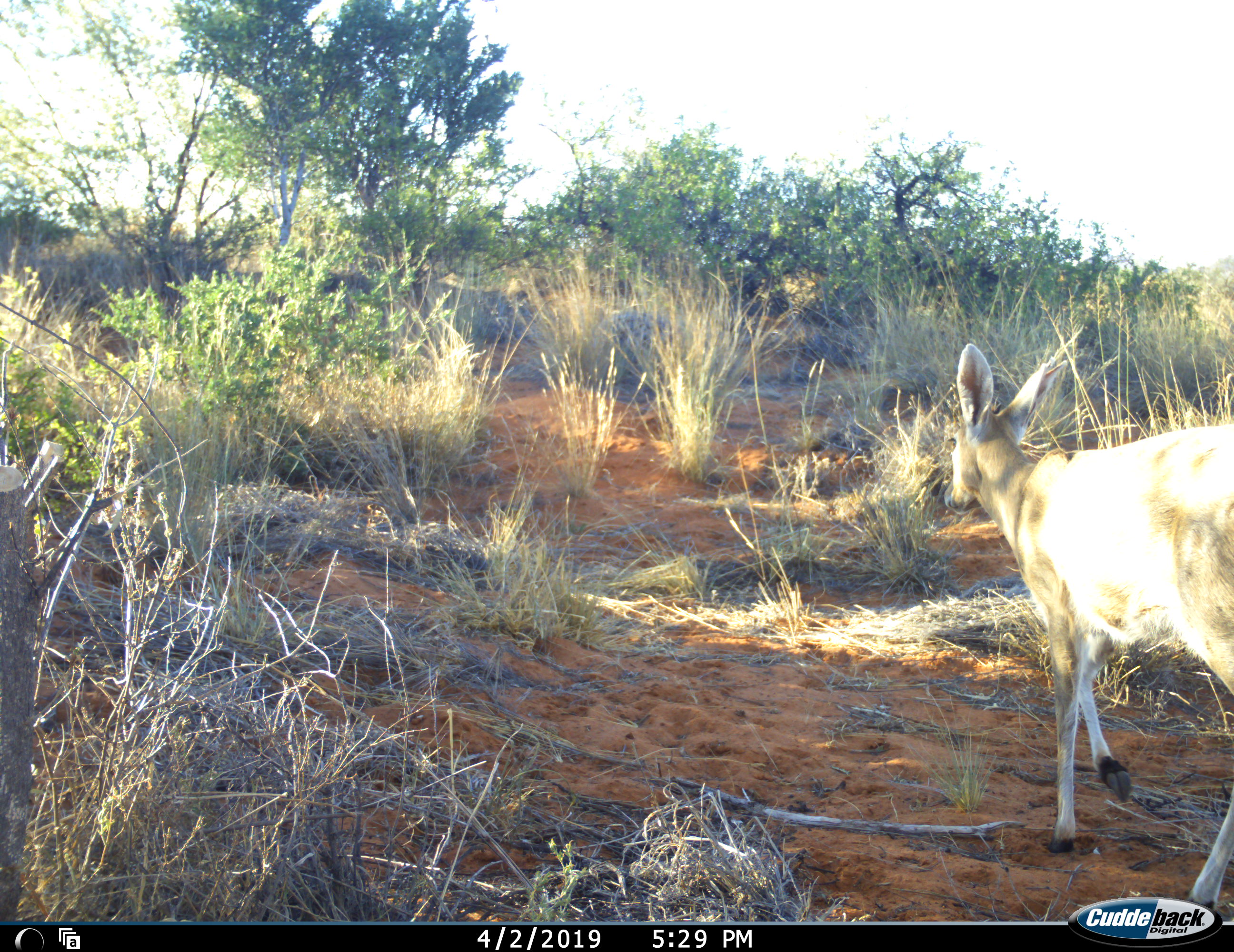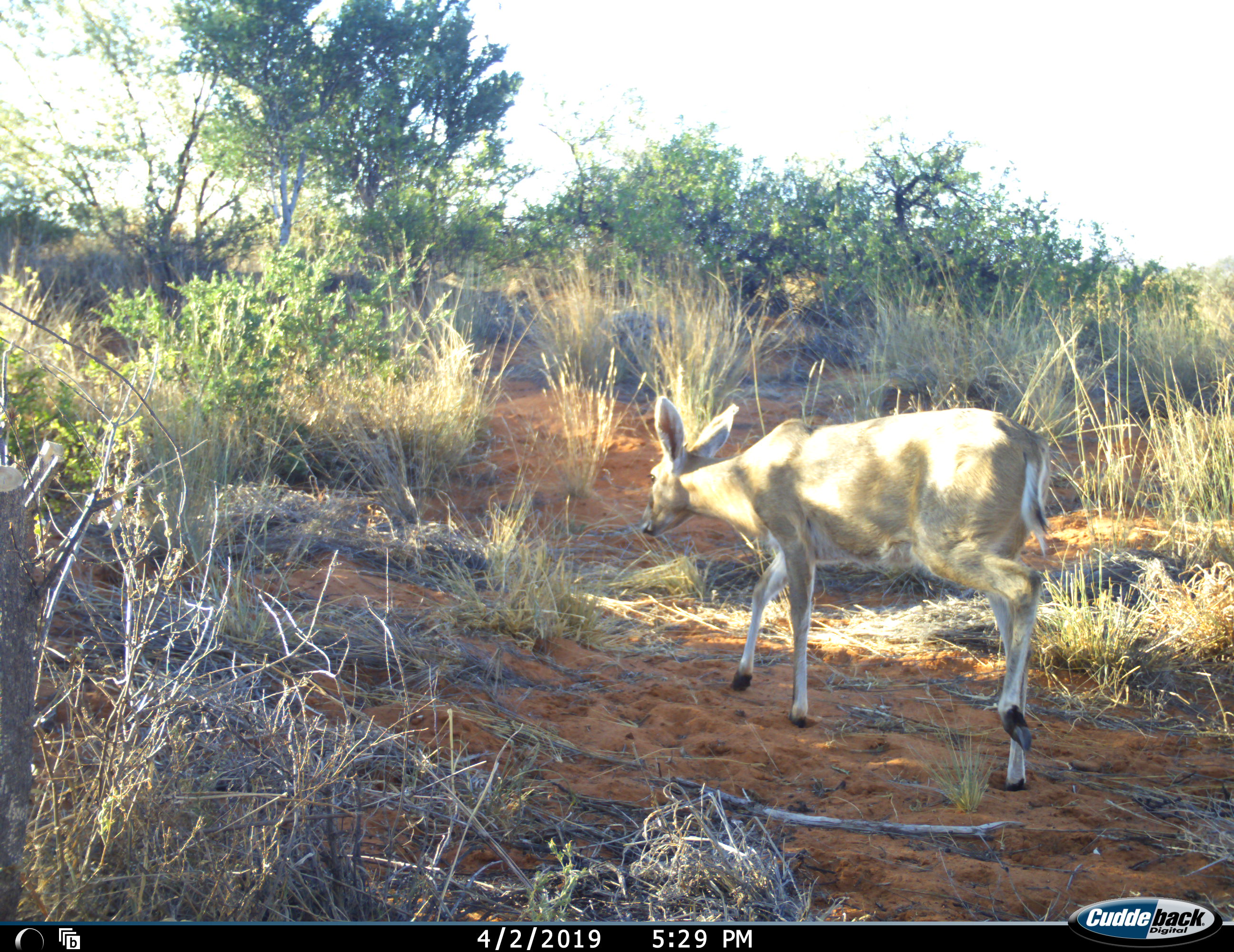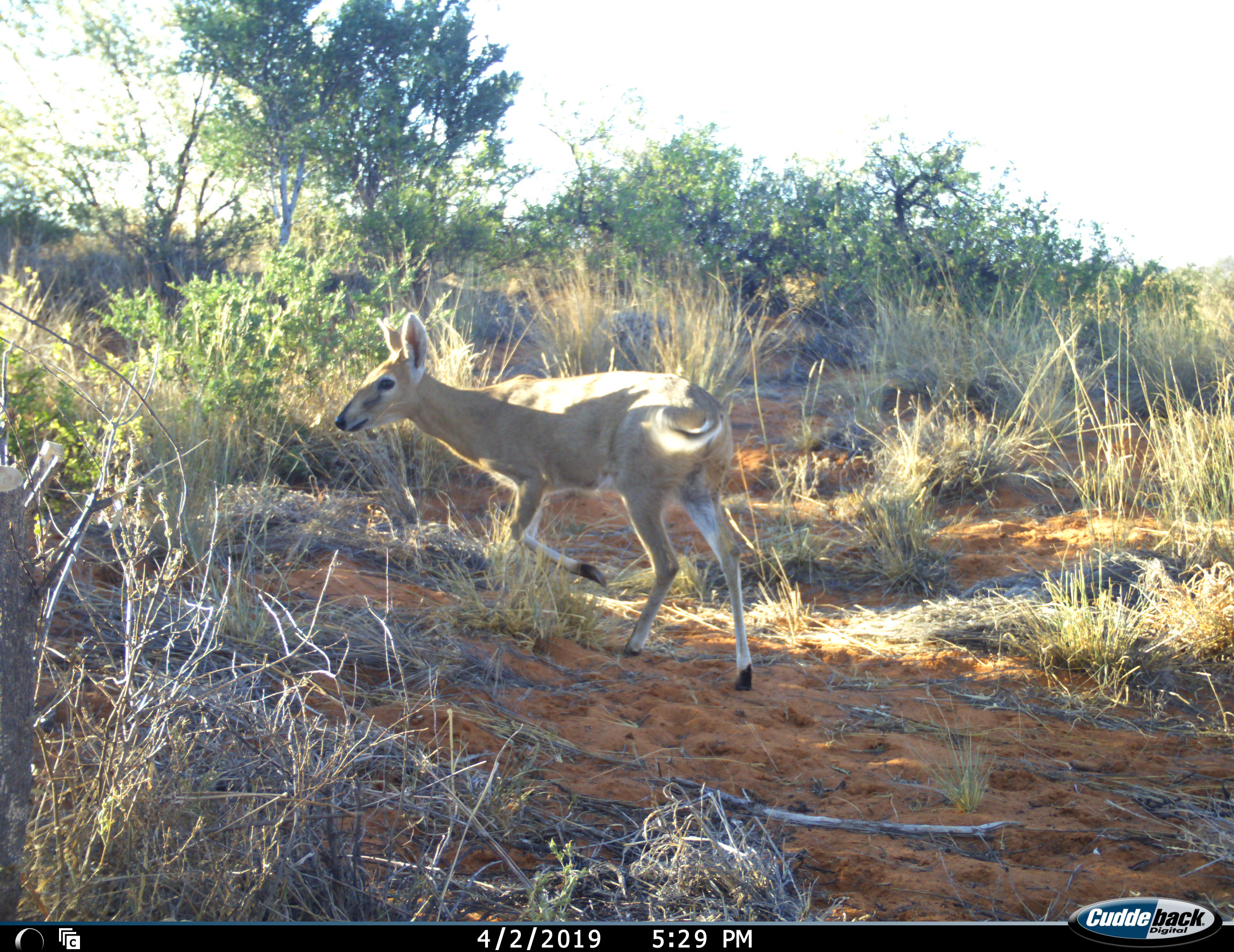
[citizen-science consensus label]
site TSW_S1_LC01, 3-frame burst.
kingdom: Animalia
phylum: Chordata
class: Mammalia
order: Artiodactyla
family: Bovidae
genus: Sylvicapra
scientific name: Sylvicapra grimmia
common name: common duiker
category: duikercommongrey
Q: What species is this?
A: Duikercommongrey (common duiker) (Sylvicapra grimmia).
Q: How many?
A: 1.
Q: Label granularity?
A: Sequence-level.